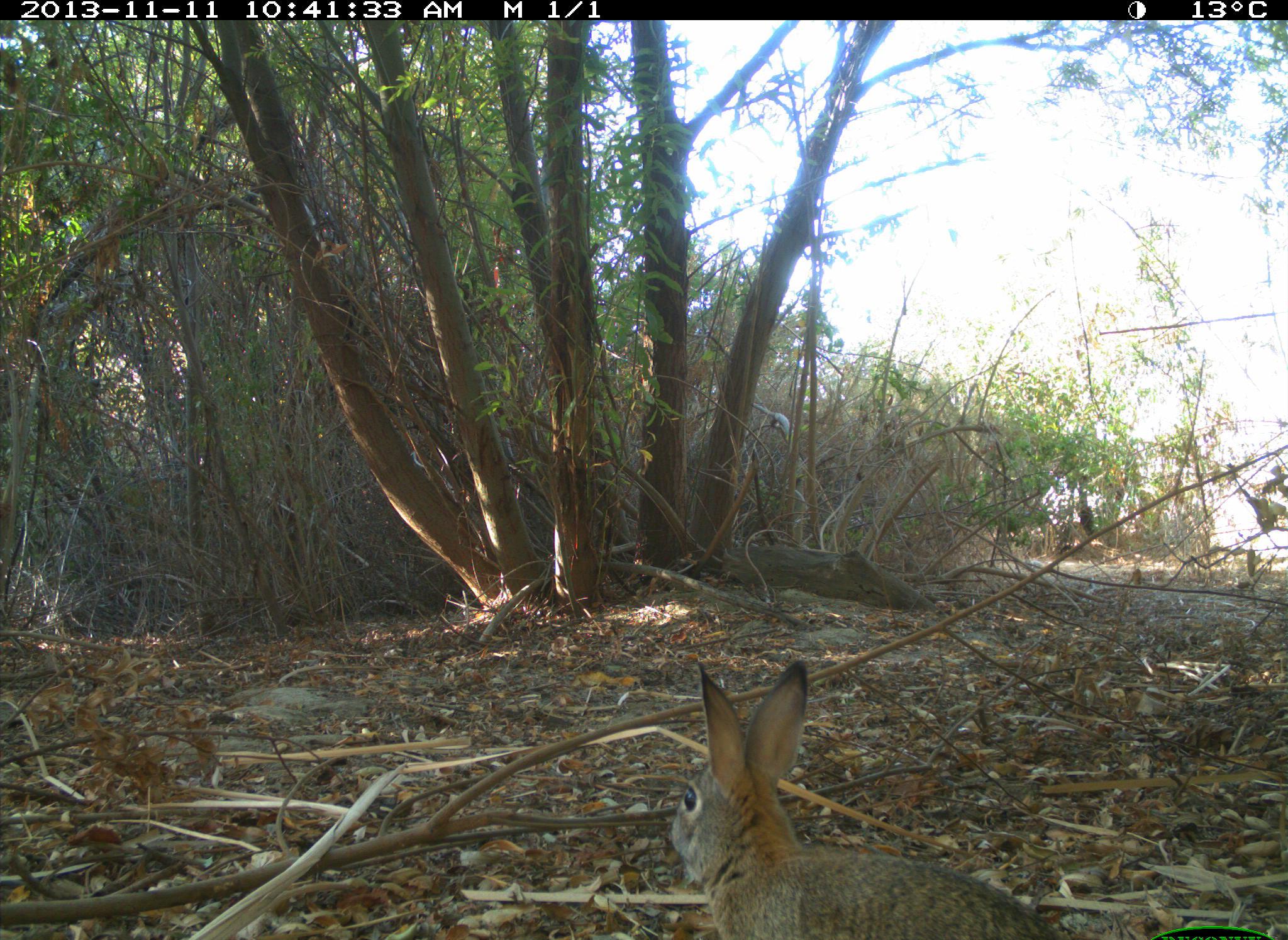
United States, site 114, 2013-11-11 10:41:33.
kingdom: Animalia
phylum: Chordata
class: Mammalia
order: Lagomorpha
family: Leporidae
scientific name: Leporidae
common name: rabbits and hares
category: rabbit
Rabbit (rabbits and hares) (Leporidae).